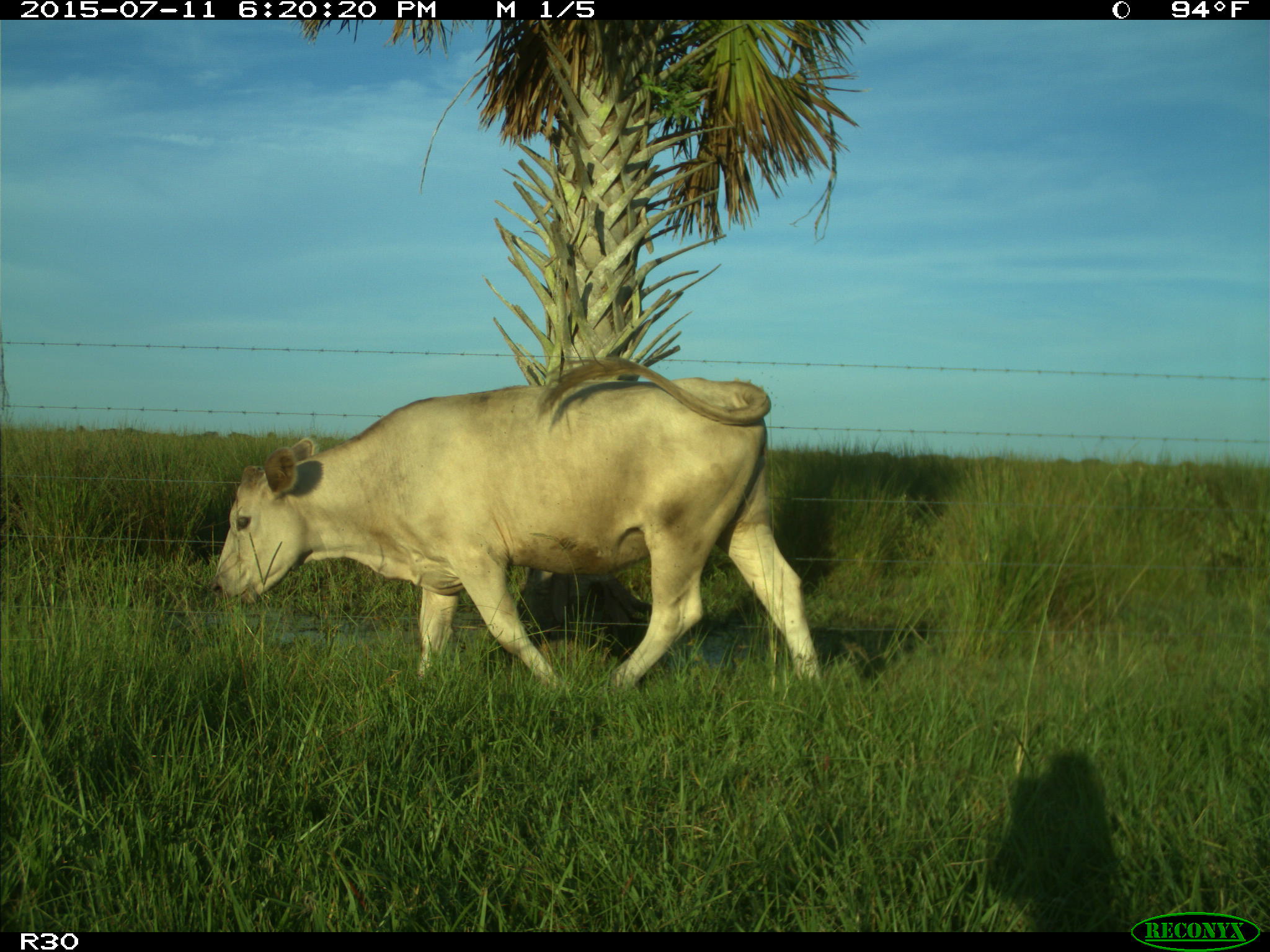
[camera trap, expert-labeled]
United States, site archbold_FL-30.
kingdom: Animalia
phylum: Chordata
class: Mammalia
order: Artiodactyla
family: Bovidae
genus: Bos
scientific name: Bos taurus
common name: domestic cow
Bos taurus (domestic cow).